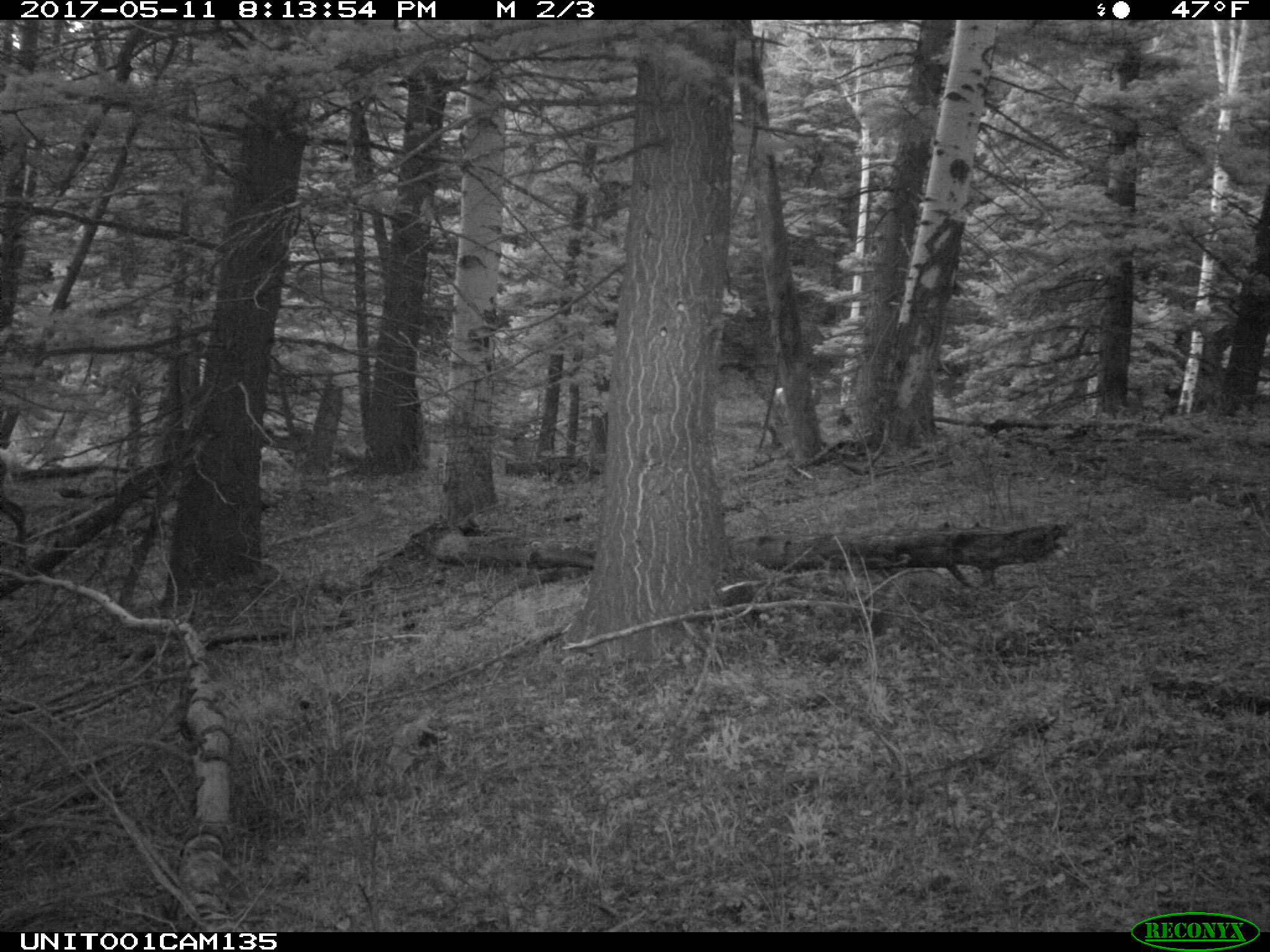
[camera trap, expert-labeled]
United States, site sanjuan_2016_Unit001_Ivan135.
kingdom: Animalia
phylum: Chordata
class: Mammalia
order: Artiodactyla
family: Cervidae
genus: Cervus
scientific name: Cervus elaphus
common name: red deer